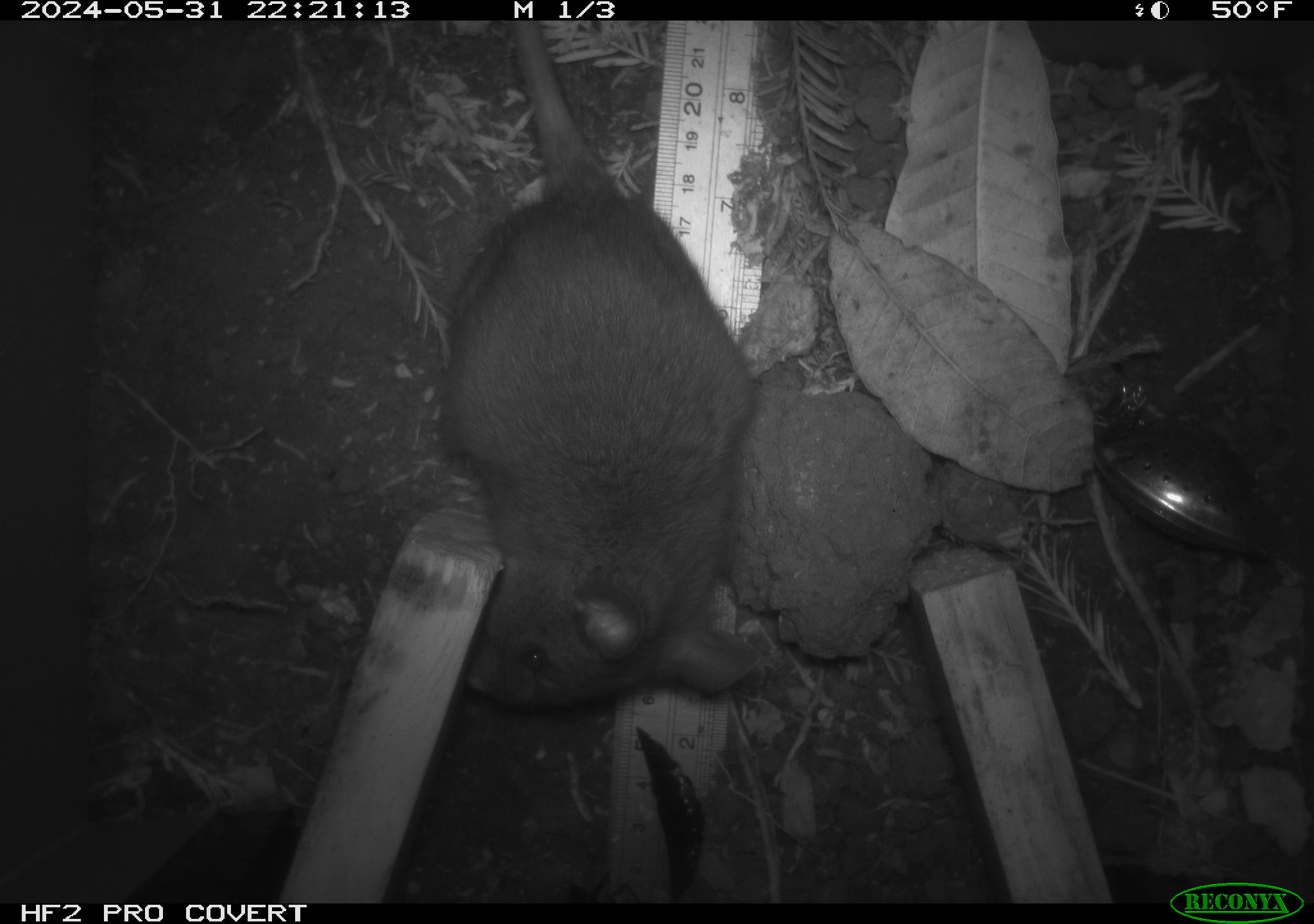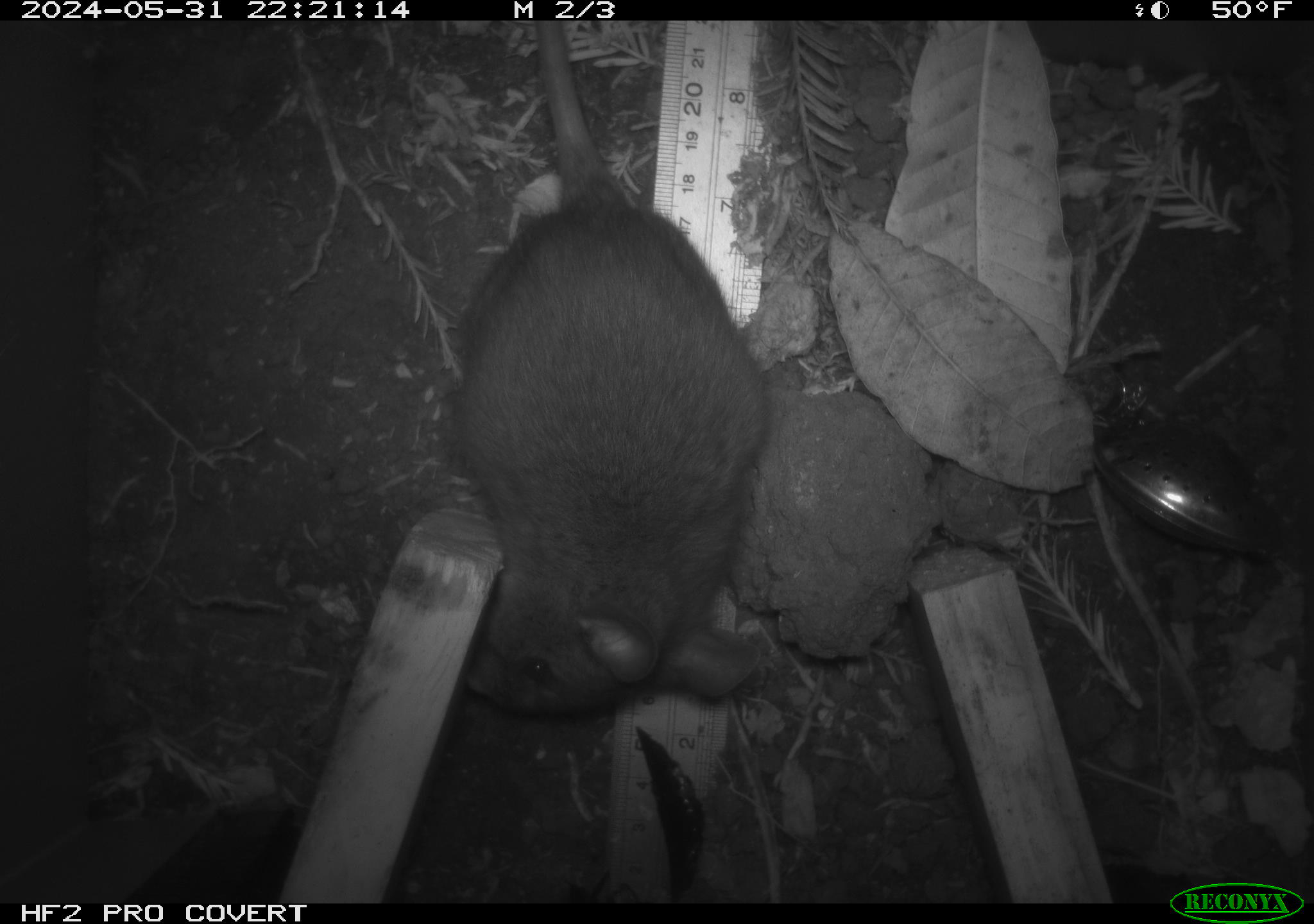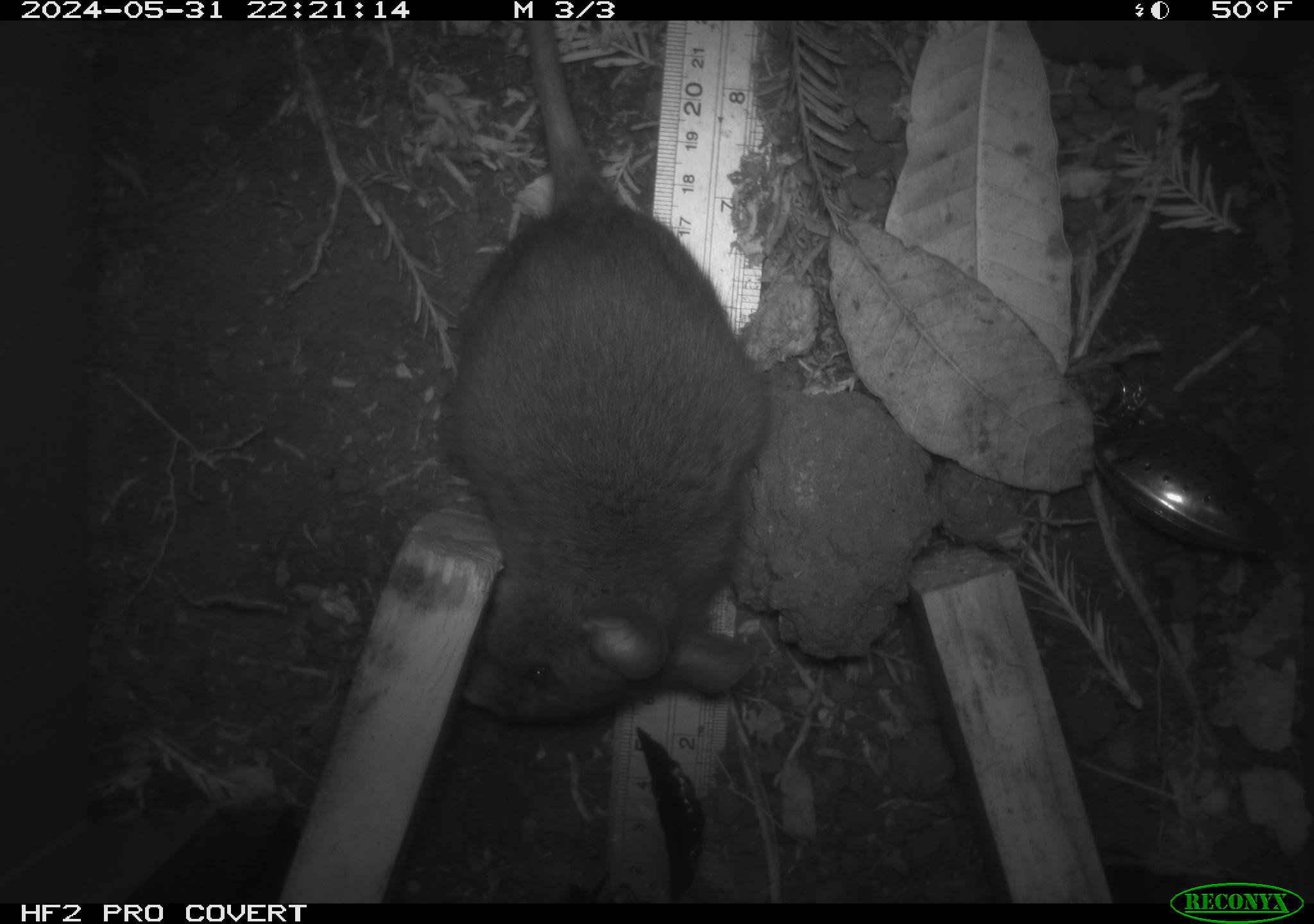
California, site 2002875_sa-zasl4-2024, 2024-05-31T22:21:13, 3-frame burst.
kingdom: Animalia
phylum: Chordata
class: Mammalia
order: Rodentia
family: Cricetidae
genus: Neotoma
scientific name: Neotoma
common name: pack rat or woodrat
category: neotoma species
Neotoma species (pack rat or woodrat) (Neotoma).